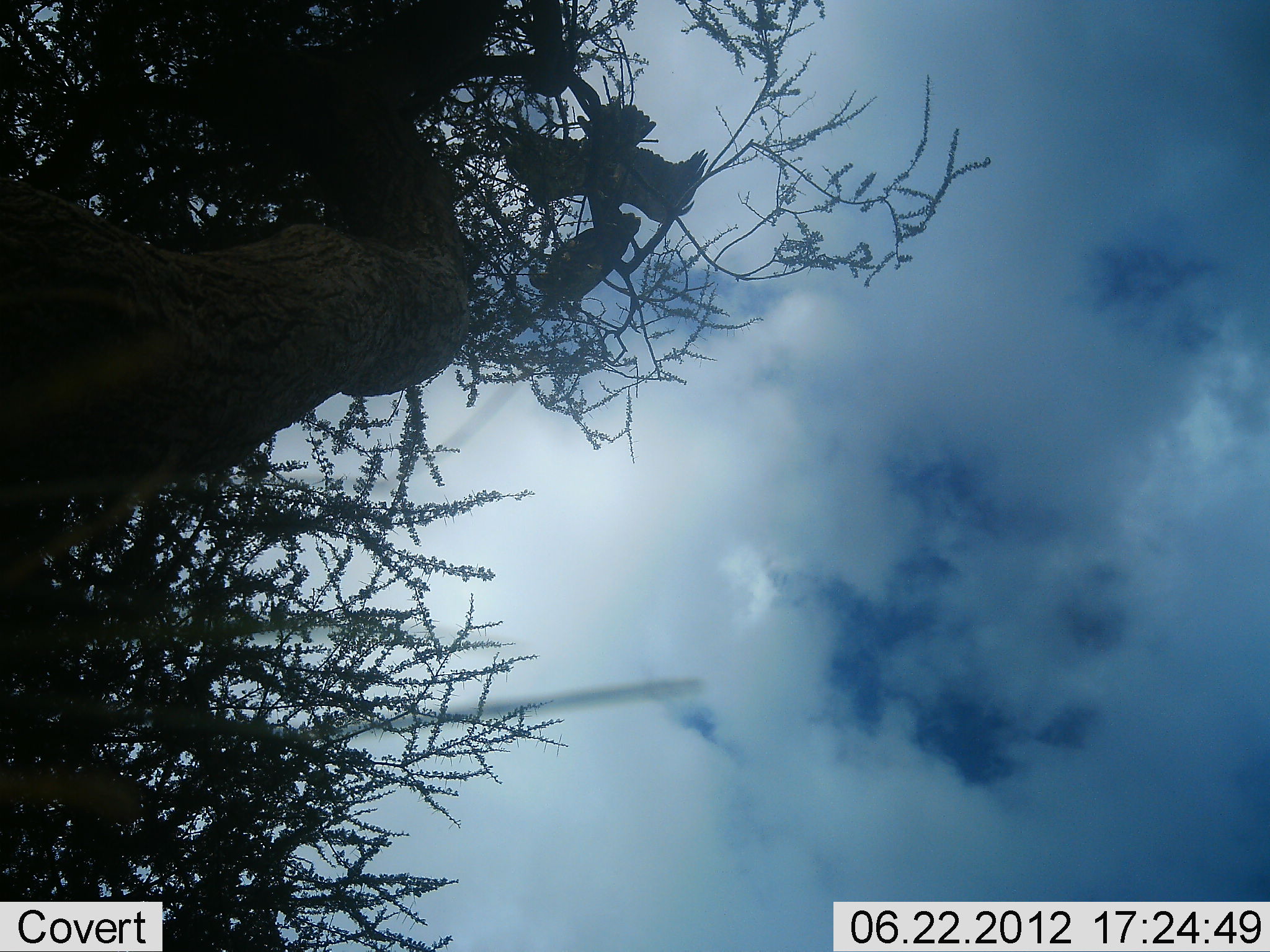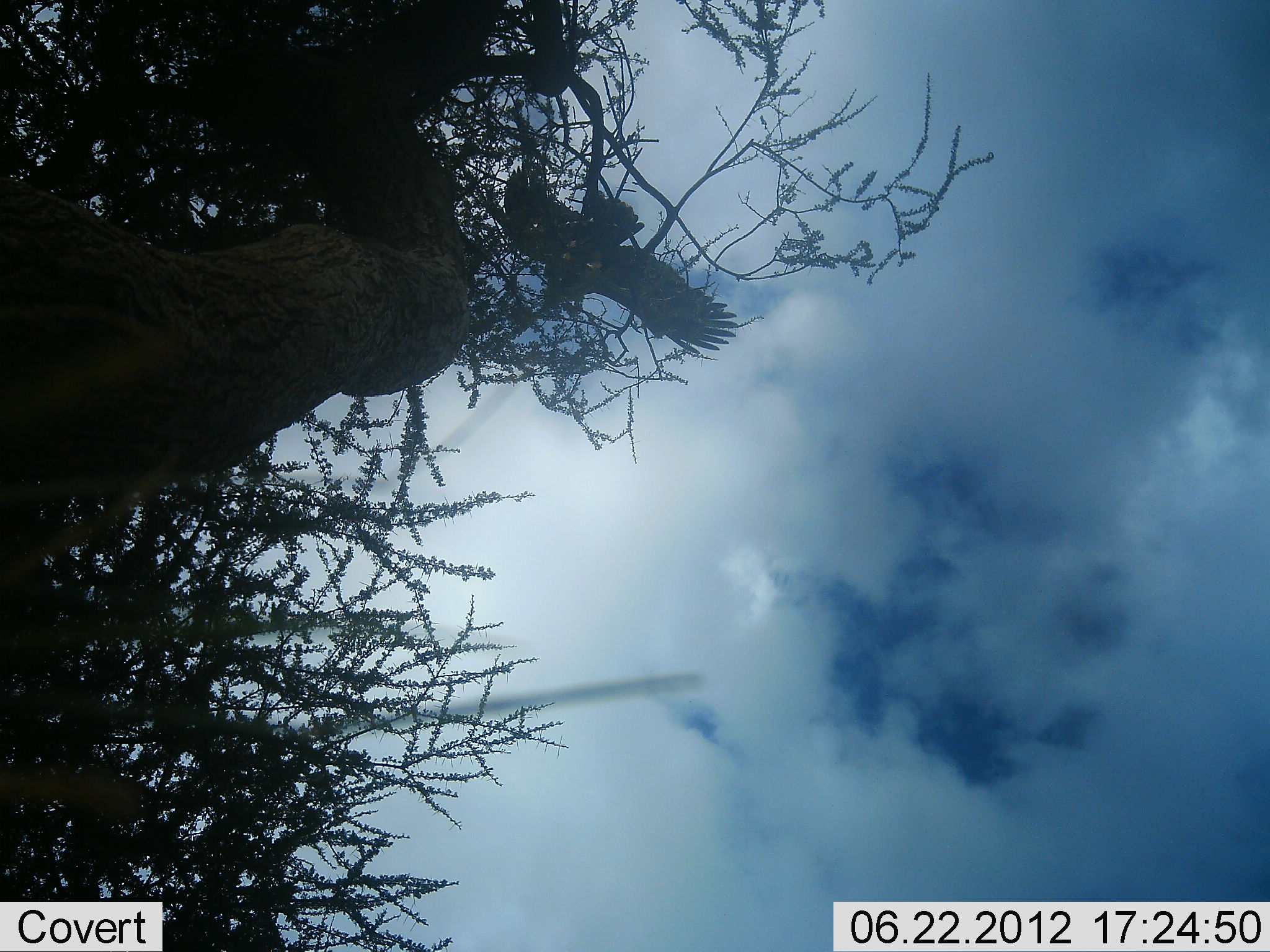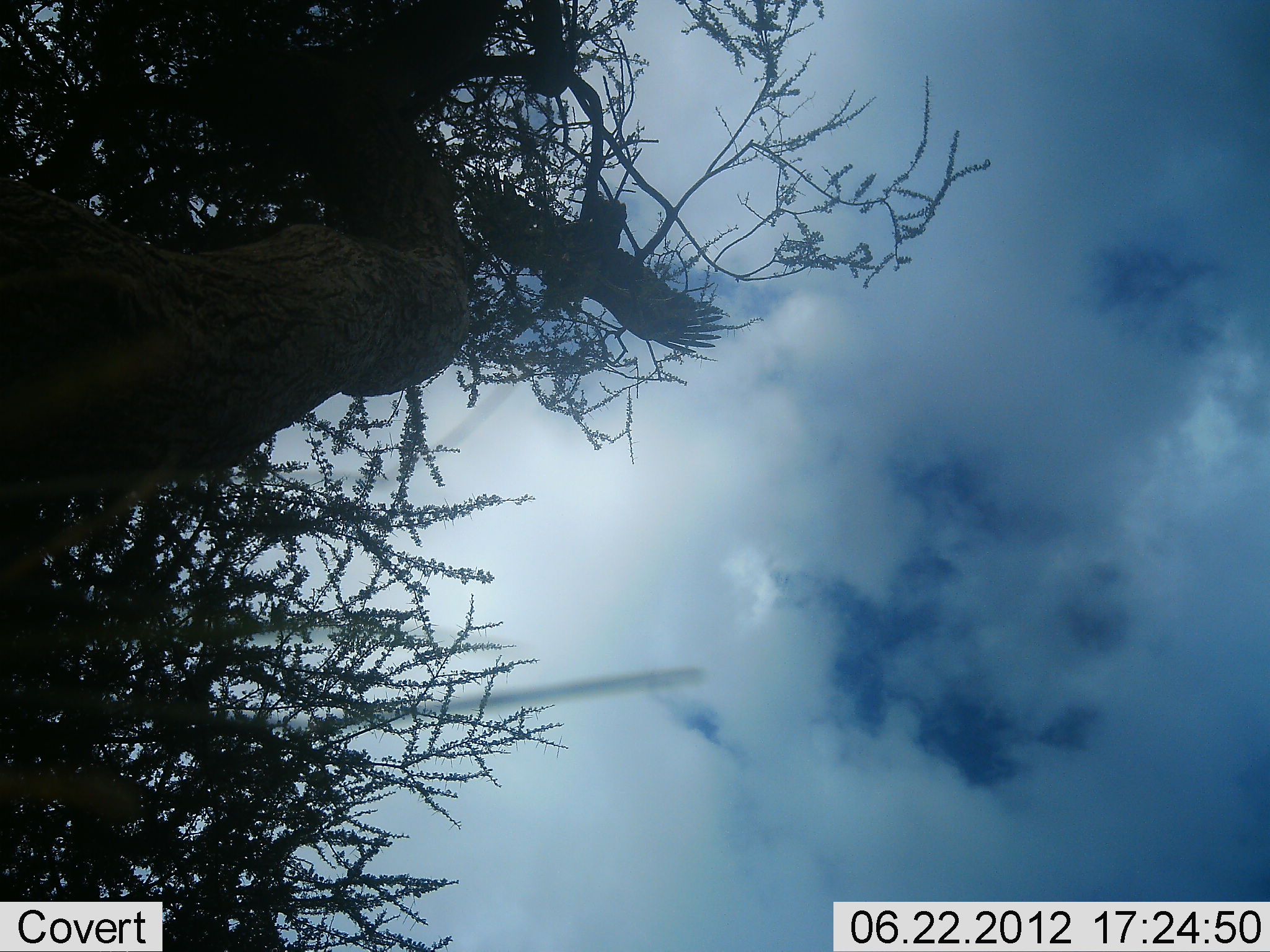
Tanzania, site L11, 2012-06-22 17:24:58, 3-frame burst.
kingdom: Animalia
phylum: Chordata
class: Aves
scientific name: Aves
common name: bird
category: otherbird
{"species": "otherbird (bird) (Aves)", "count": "1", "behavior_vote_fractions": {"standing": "40%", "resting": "0%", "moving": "70%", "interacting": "0%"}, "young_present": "0%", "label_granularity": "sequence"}